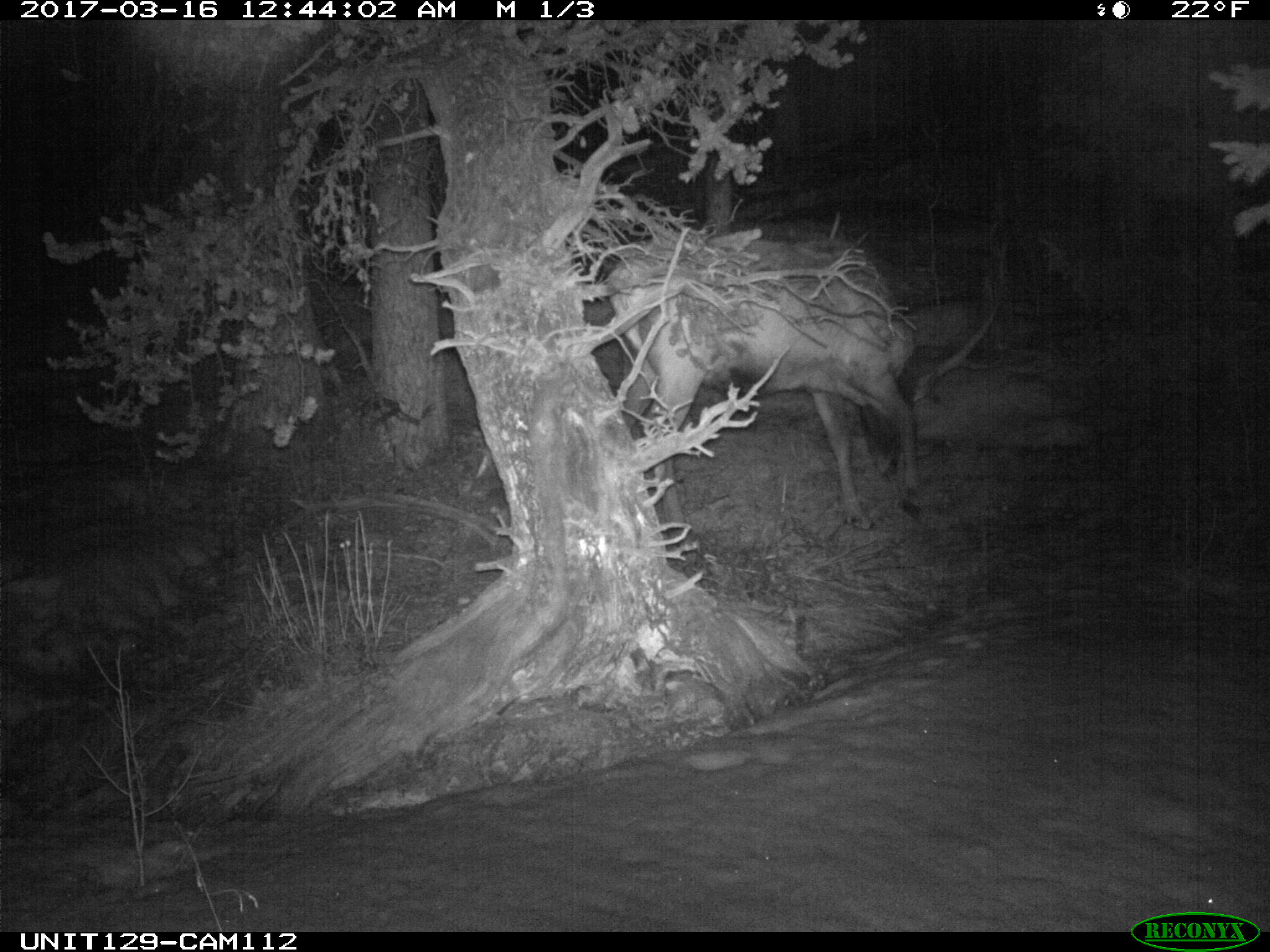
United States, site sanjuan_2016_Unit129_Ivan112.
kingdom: Animalia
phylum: Chordata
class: Mammalia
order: Artiodactyla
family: Cervidae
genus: Cervus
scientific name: Cervus elaphus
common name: red deer